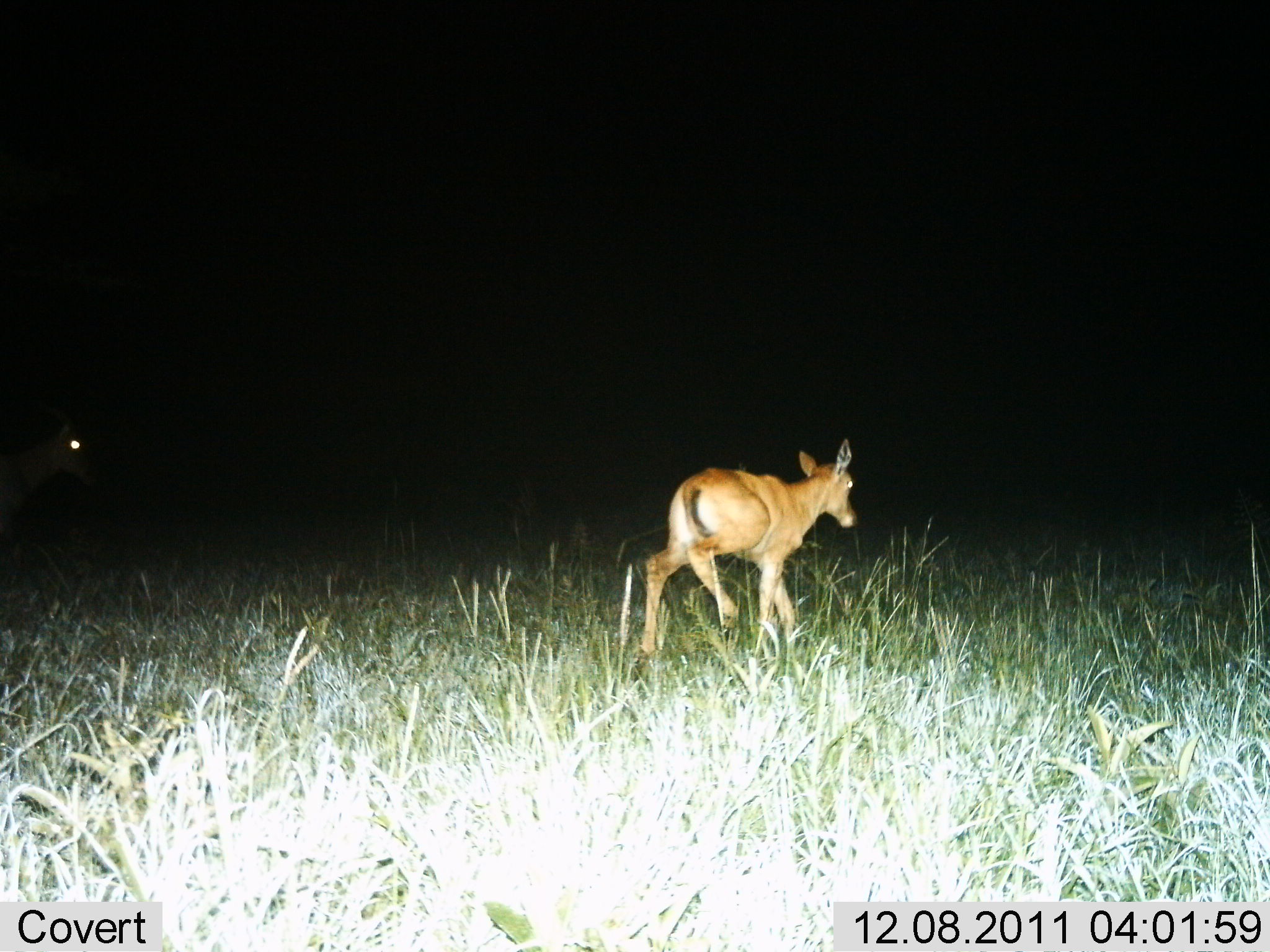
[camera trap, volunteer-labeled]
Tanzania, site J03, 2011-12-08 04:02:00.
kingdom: Animalia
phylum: Chordata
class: Mammalia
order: Artiodactyla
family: Bovidae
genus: Redunca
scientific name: Redunca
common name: reedbuck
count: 1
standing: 0%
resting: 0%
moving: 100%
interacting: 0%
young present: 0%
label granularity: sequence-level